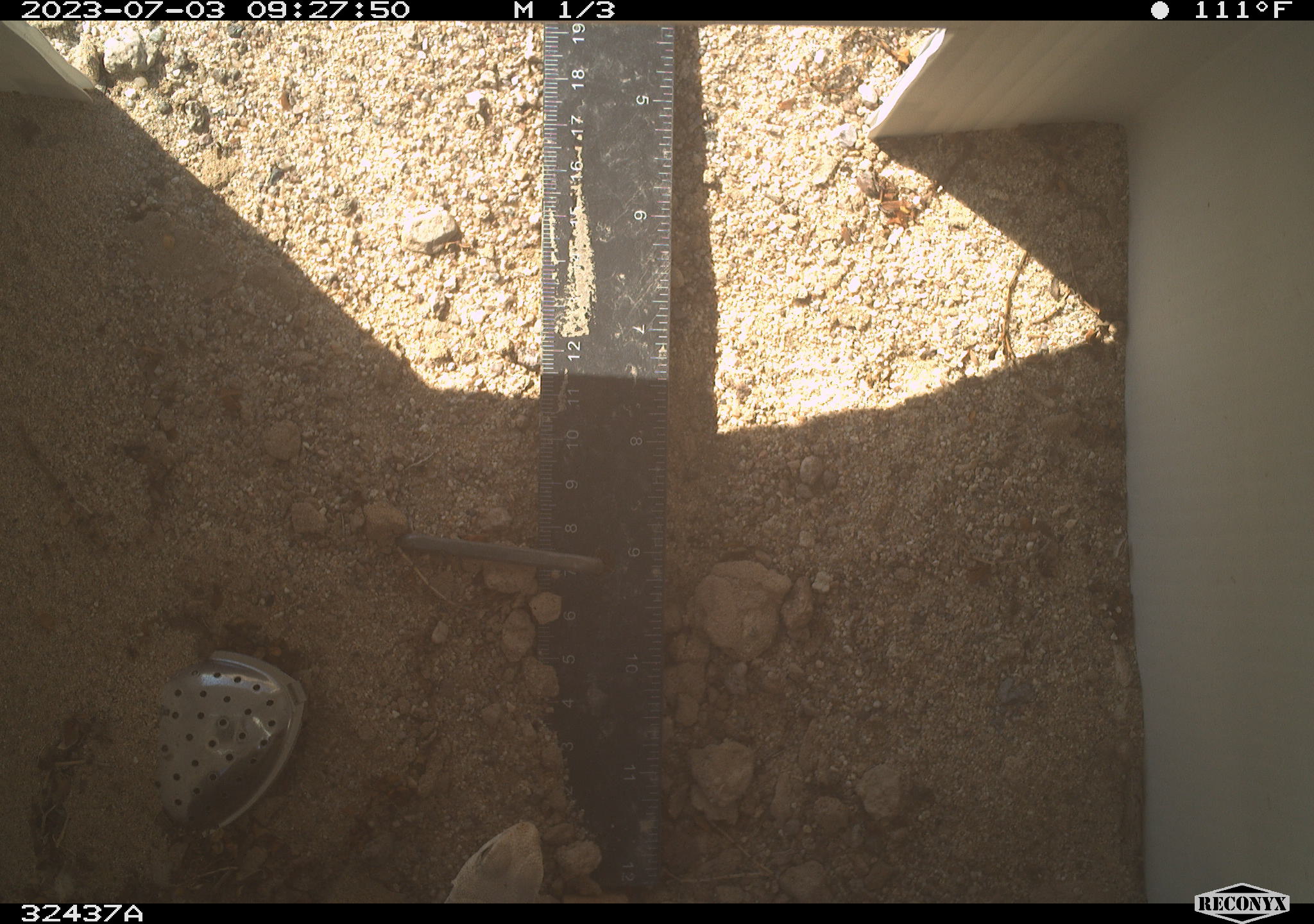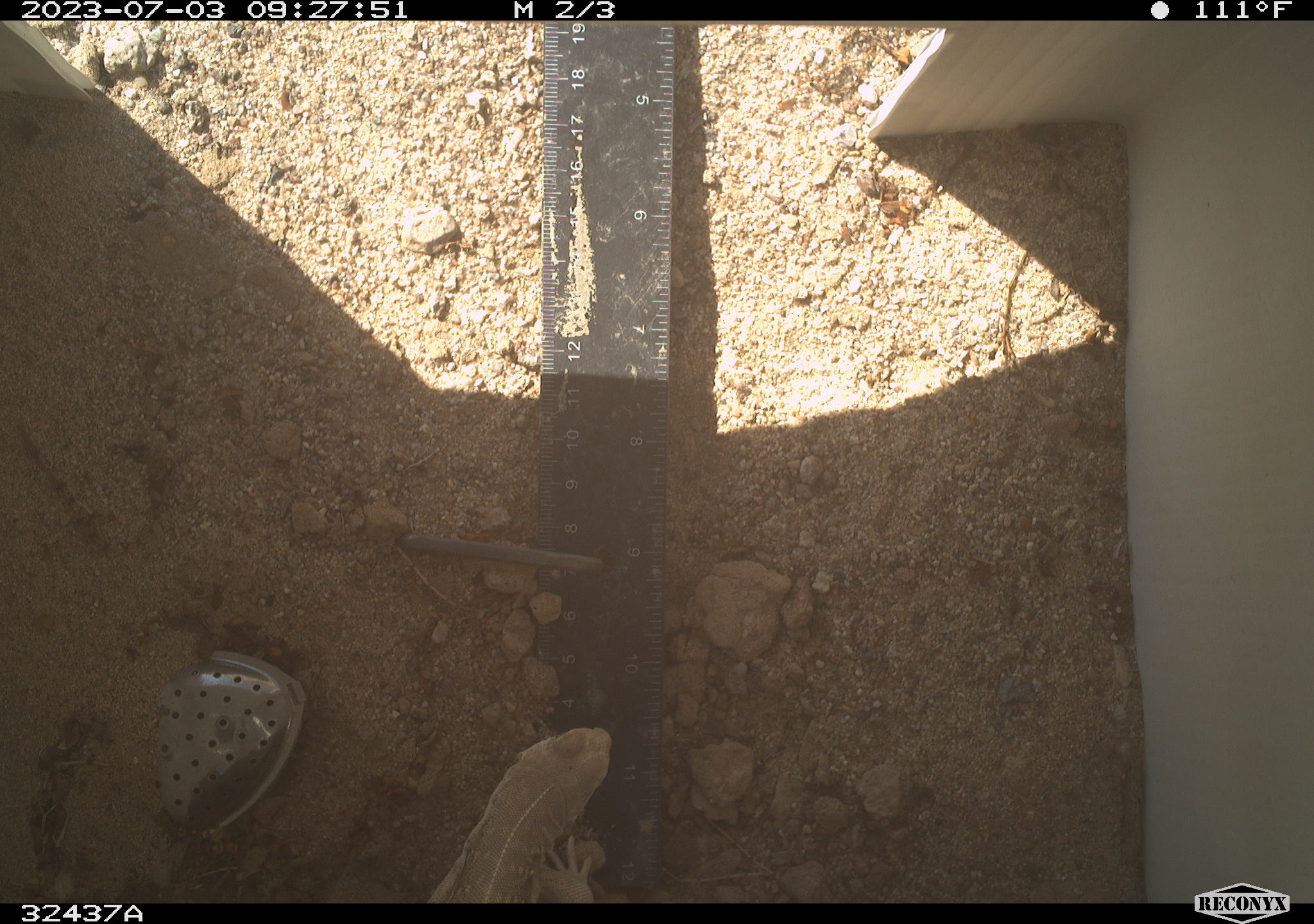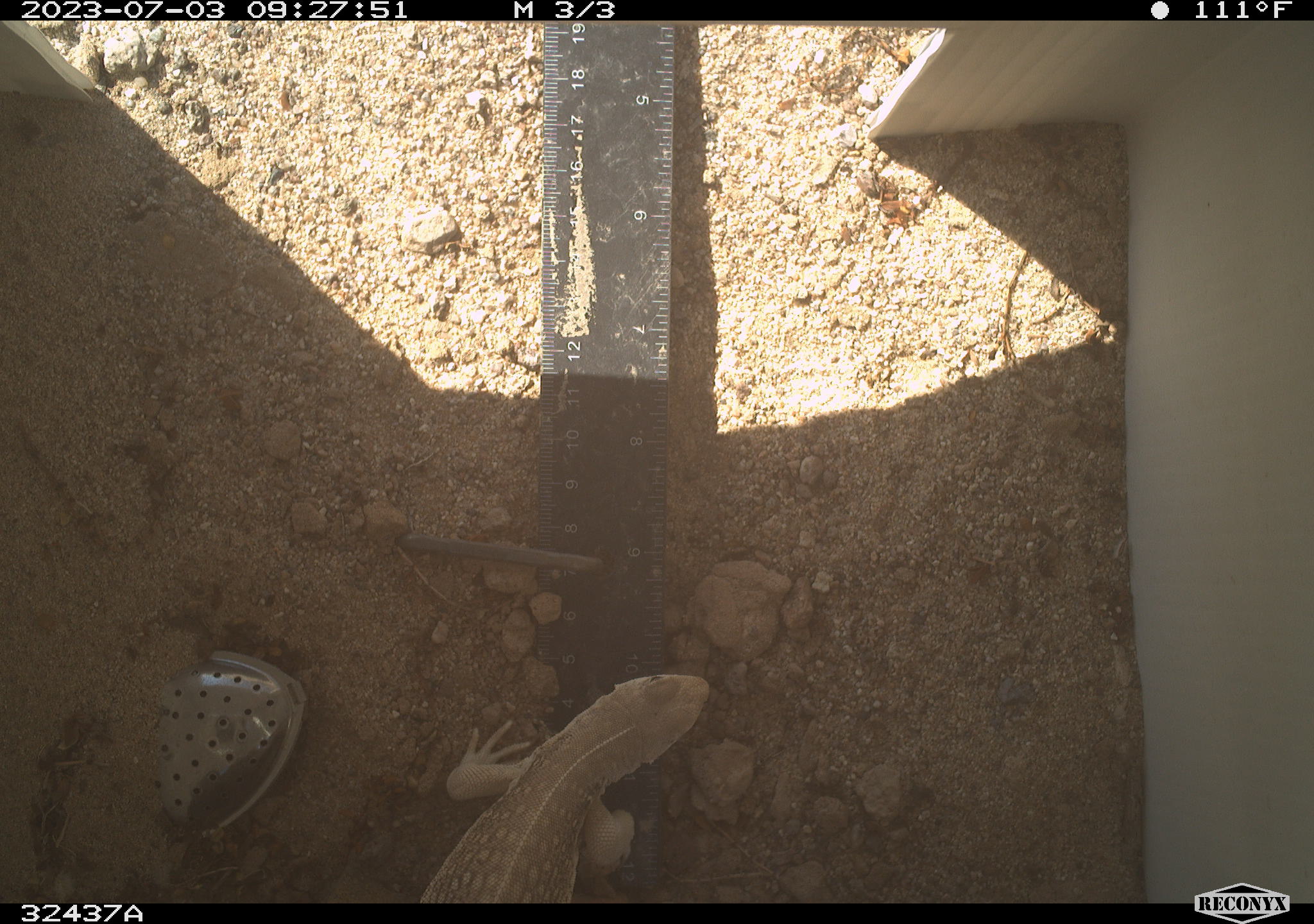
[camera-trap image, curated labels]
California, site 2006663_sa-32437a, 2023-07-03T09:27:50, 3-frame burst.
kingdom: Animalia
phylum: Chordata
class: Reptilia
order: Squamata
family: Iguanidae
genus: Dipsosaurus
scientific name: Dipsosaurus dorsalis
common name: common desert iguana